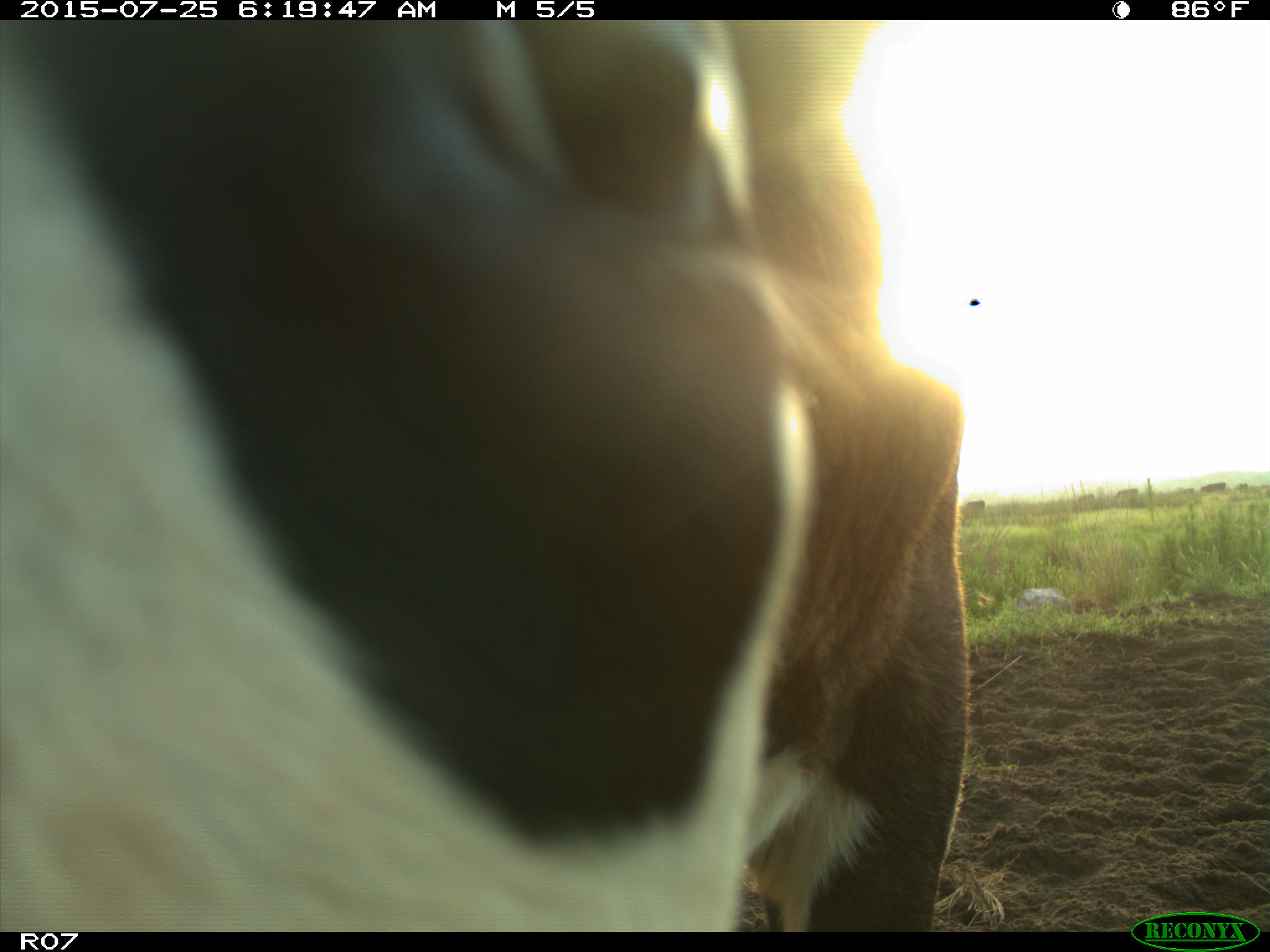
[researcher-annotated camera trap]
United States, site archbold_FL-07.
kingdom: Animalia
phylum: Chordata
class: Mammalia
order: Artiodactyla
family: Bovidae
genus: Bos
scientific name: Bos taurus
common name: domestic cow